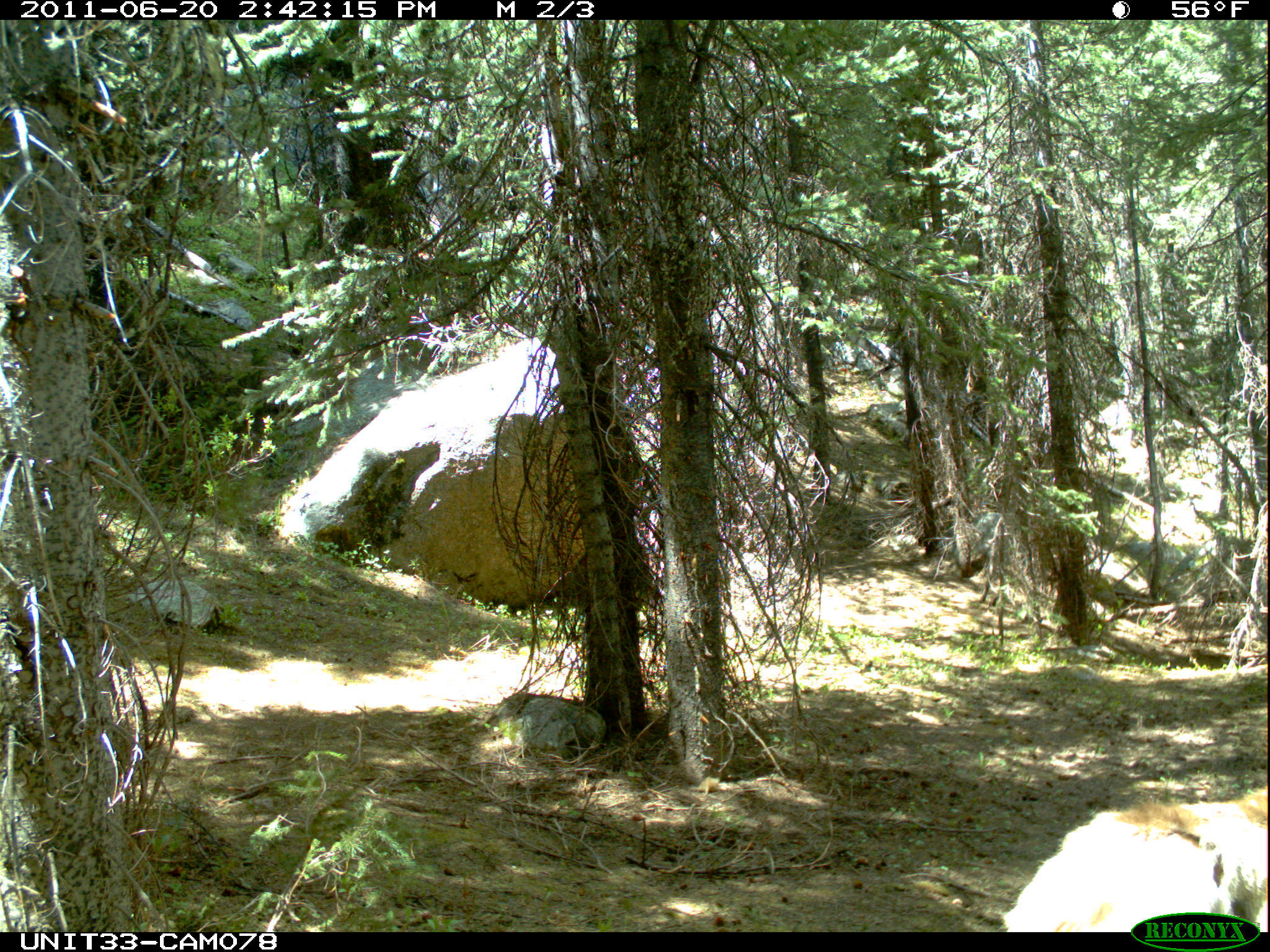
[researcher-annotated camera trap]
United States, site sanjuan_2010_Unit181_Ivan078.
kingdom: Animalia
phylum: Chordata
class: Mammalia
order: Artiodactyla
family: Cervidae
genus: Cervus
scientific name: Cervus elaphus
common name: red deer